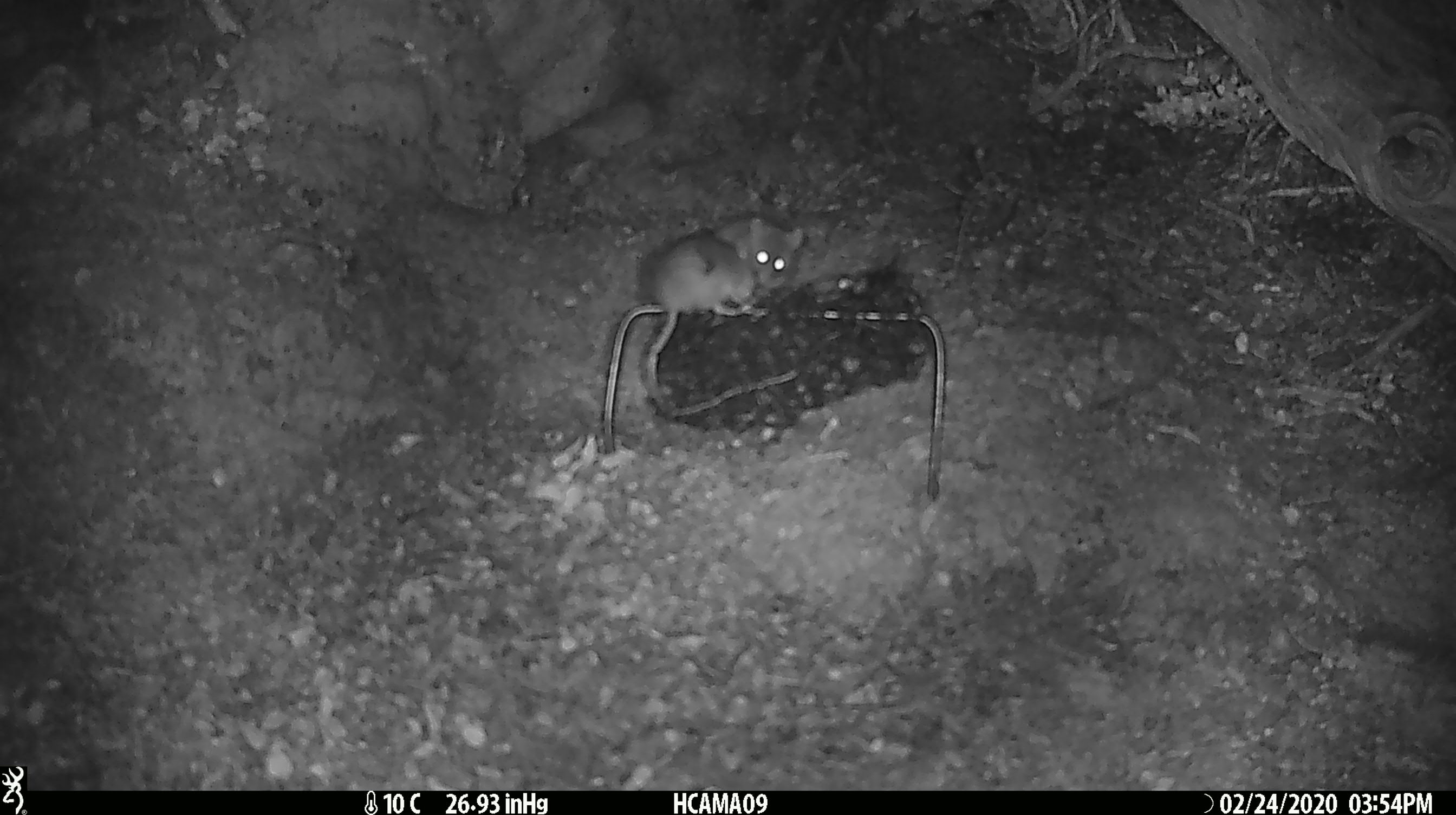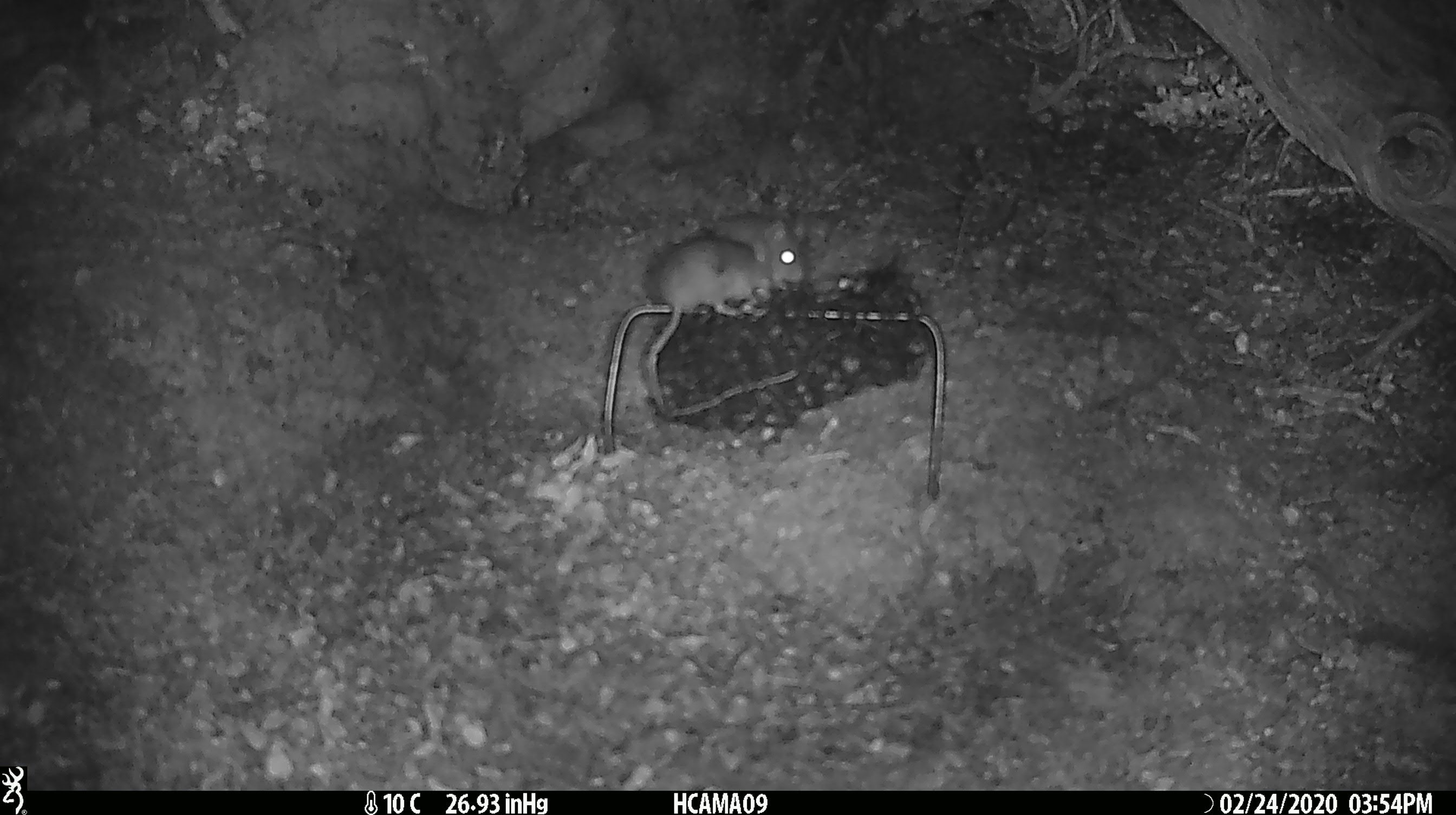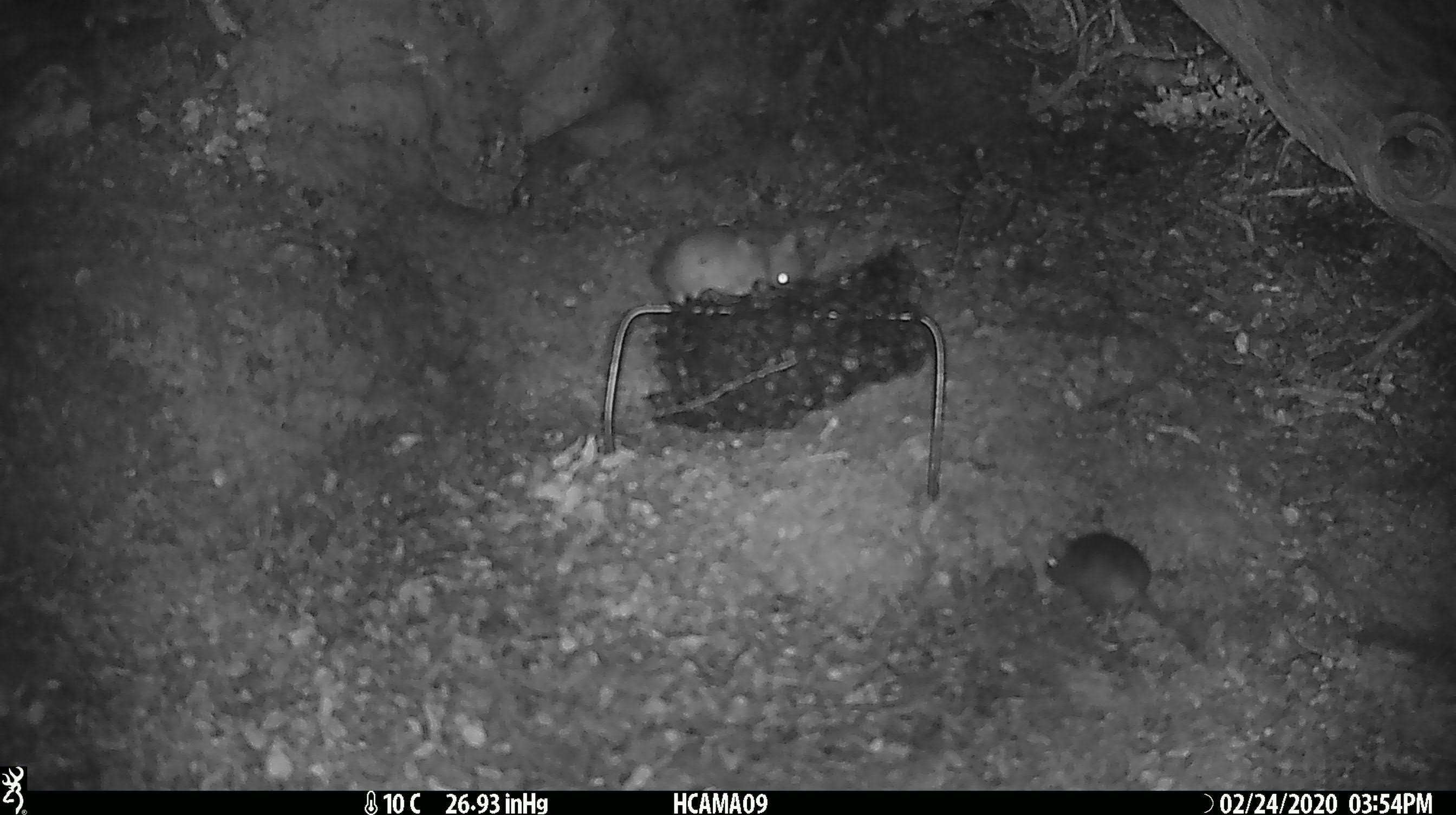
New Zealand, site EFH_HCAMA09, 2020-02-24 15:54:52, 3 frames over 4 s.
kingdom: Animalia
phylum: Chordata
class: Mammalia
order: Rodentia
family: Muridae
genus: Mus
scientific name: Mus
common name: mouse